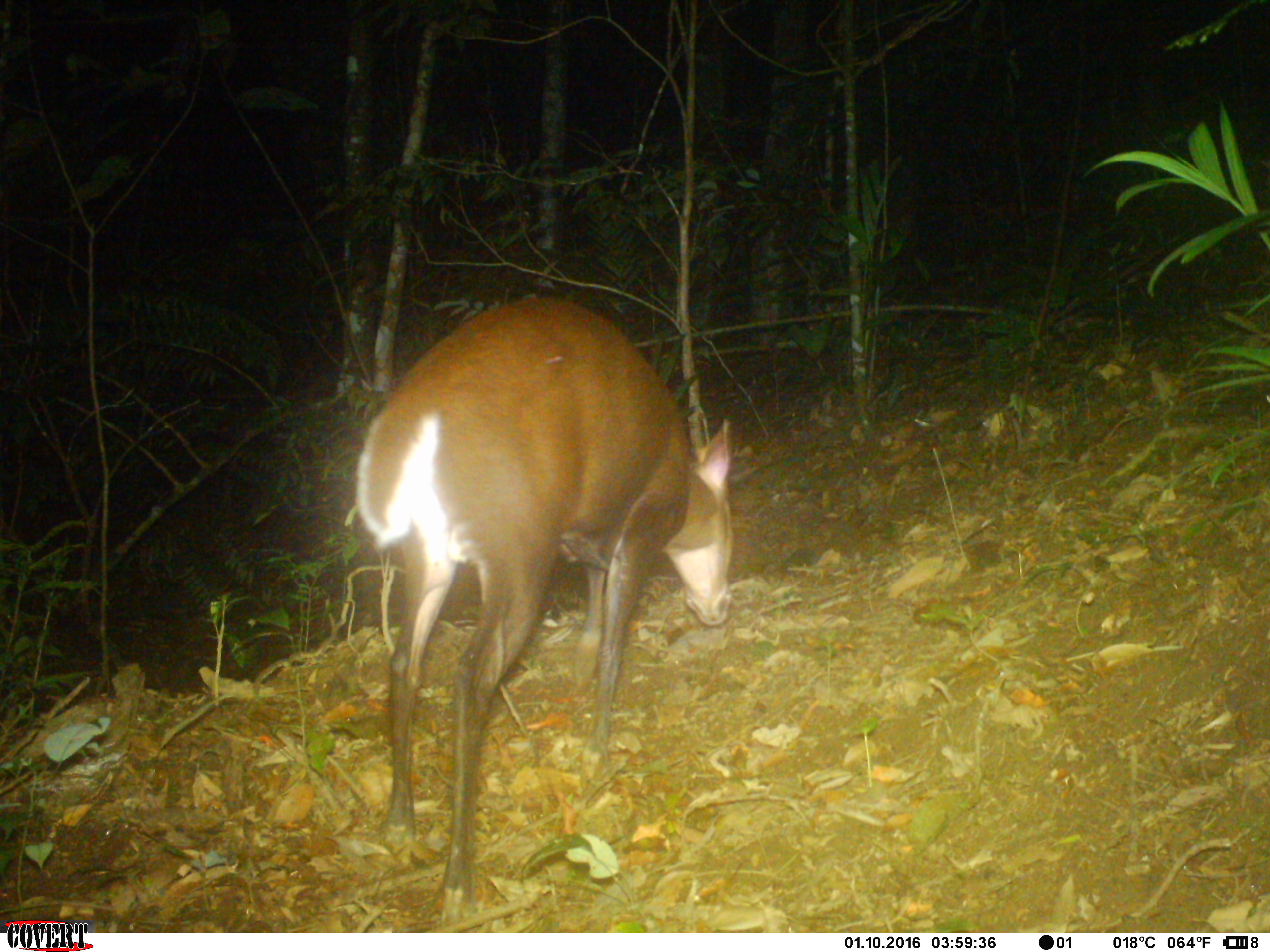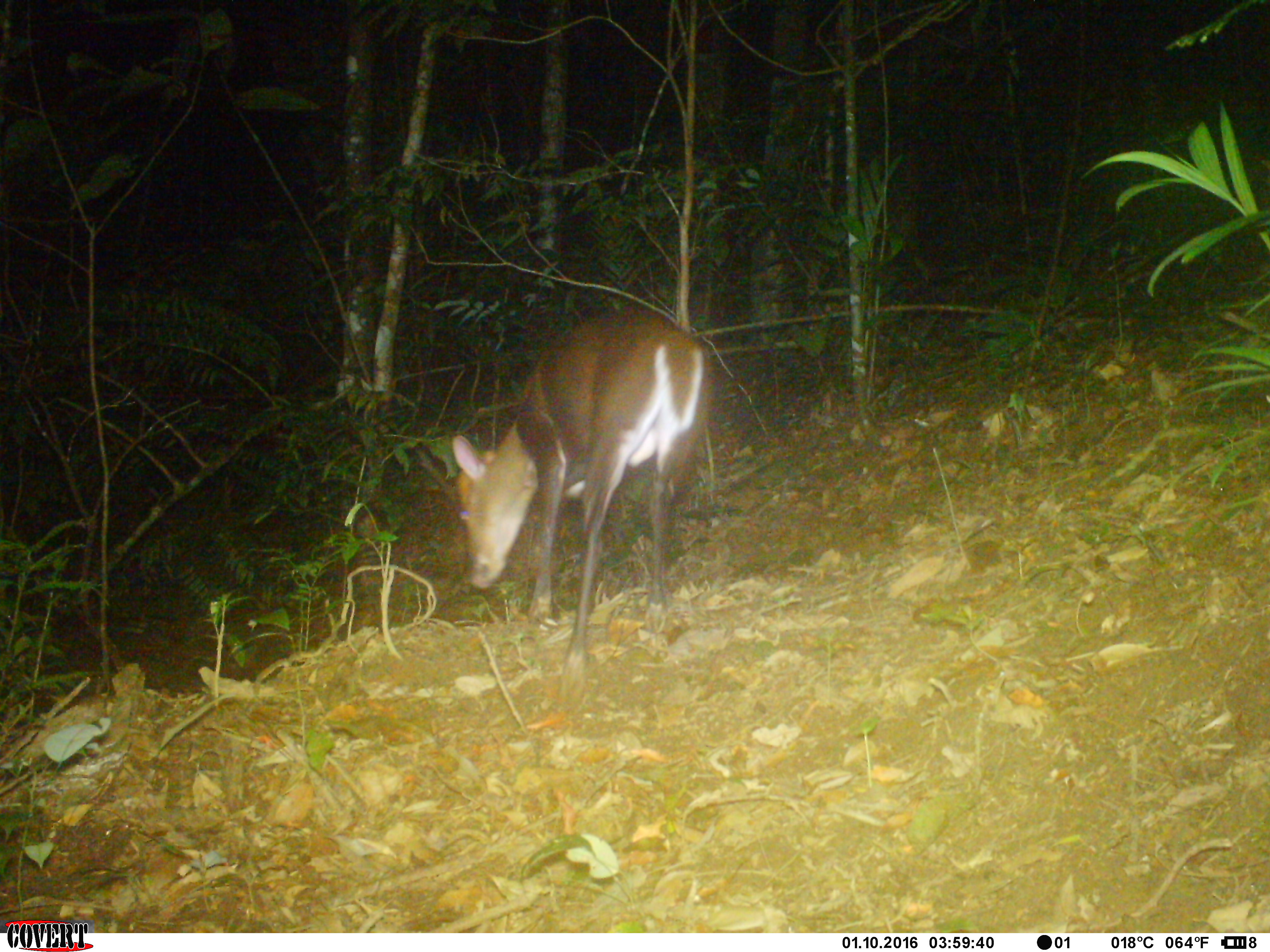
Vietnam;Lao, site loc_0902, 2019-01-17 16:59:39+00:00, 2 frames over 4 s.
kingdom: Animalia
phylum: Chordata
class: Mammalia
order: Artiodactyla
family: Cervidae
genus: Muntiacus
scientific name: Muntiacus rooseveltorum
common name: roosevelt's muntjac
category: roosevelts muntjac group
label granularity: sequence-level